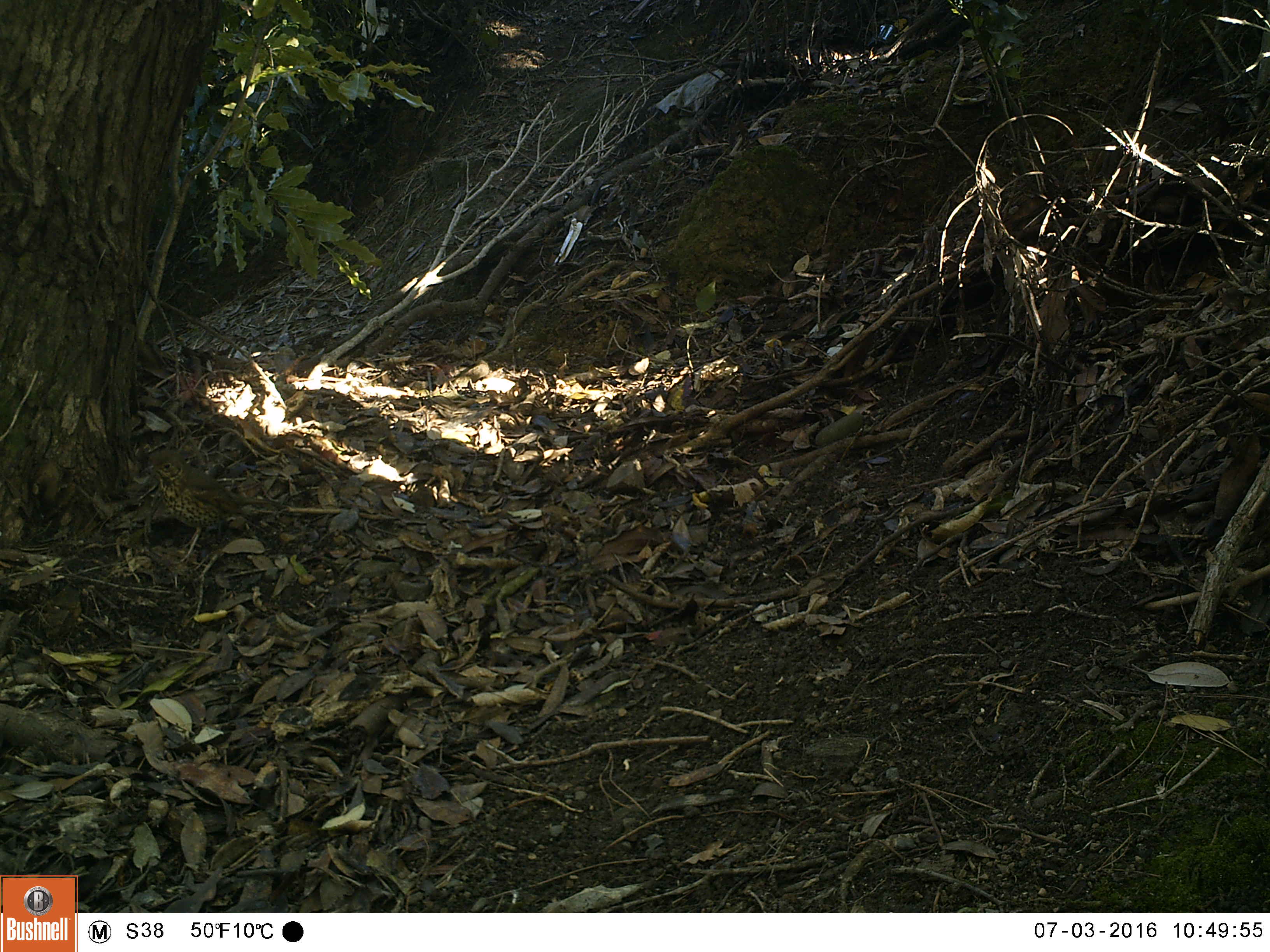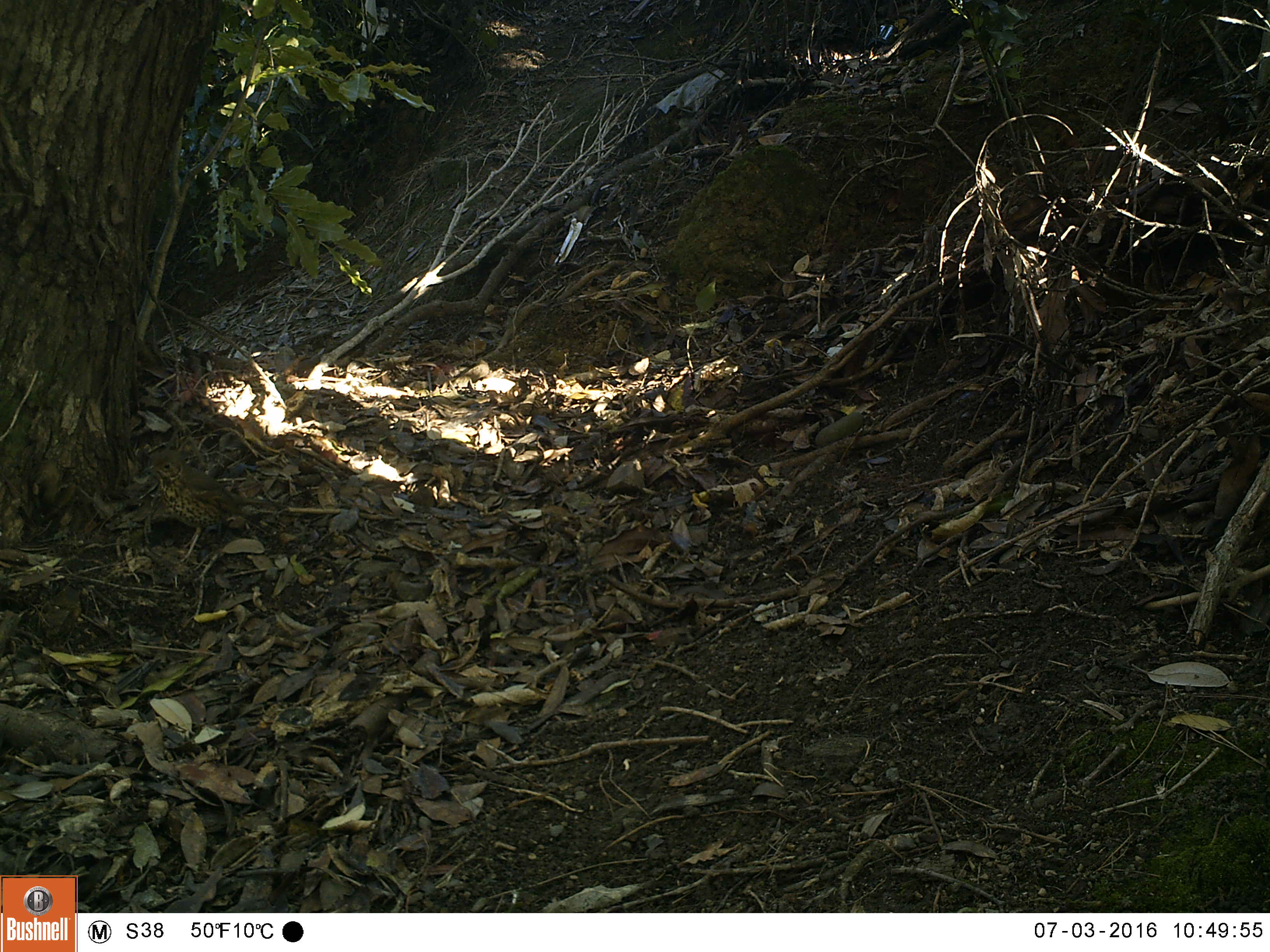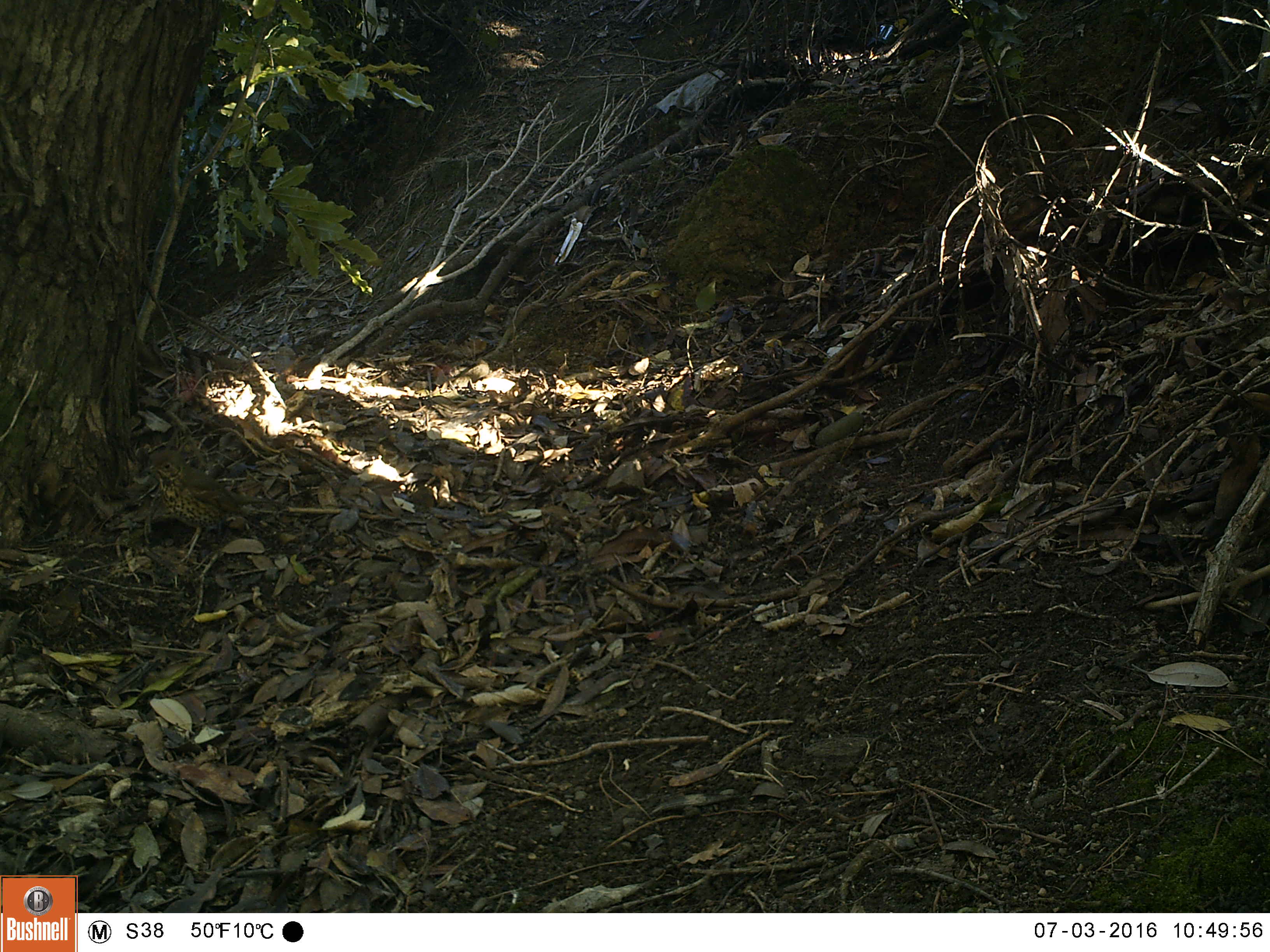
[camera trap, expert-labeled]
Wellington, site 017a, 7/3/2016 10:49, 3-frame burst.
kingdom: Animalia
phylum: Chordata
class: Aves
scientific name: Aves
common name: bird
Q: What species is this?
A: Bird (Aves).